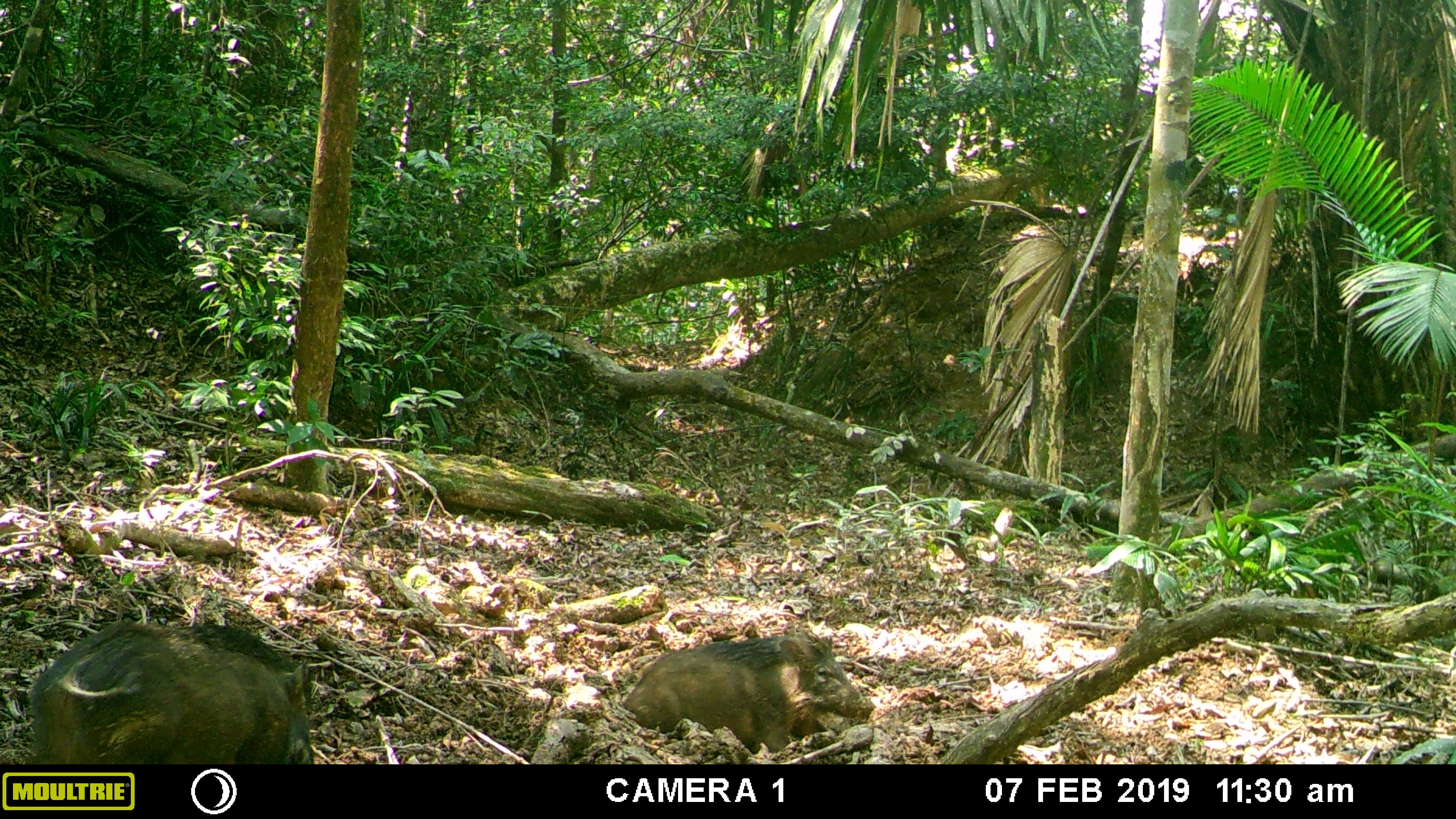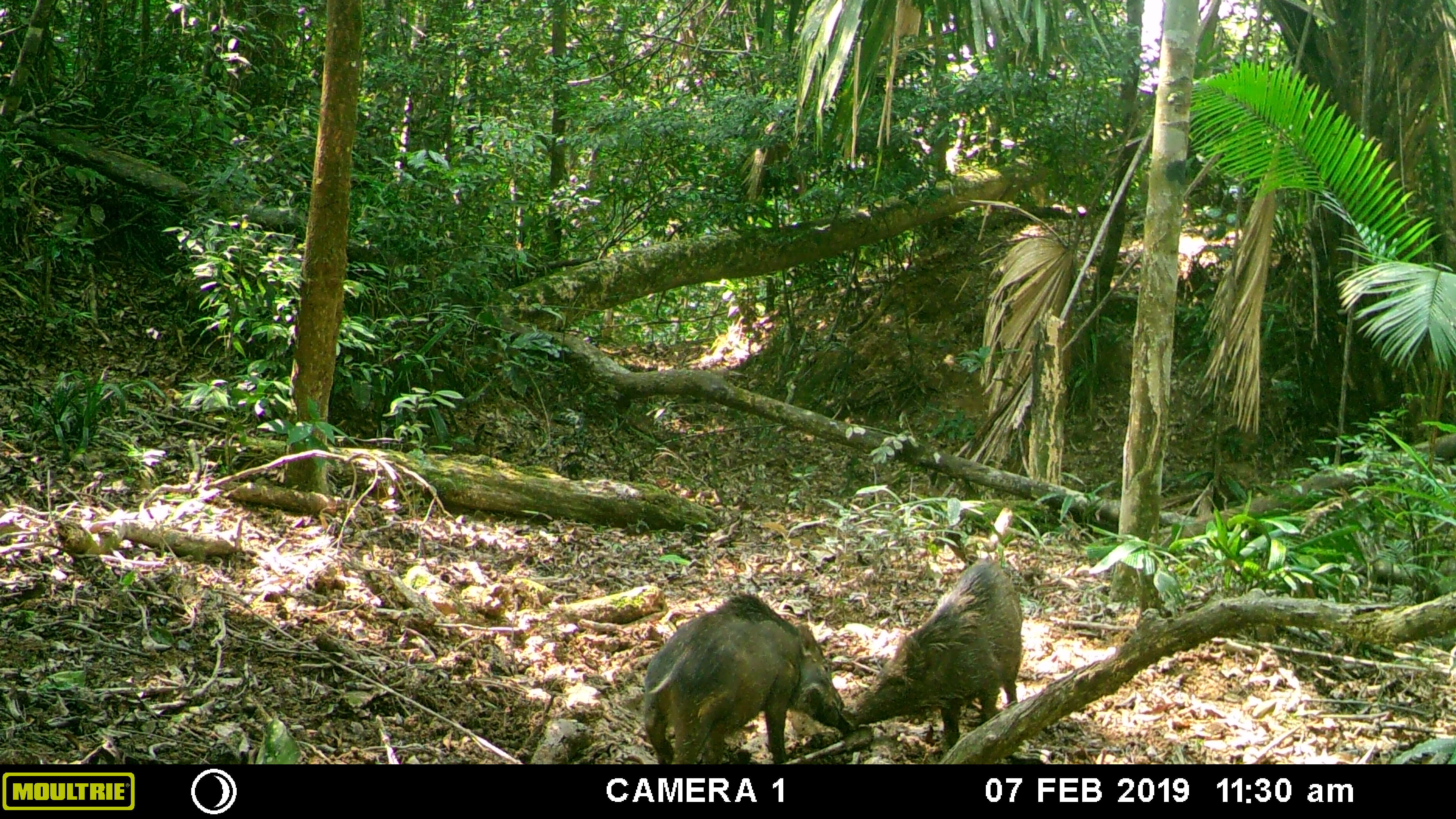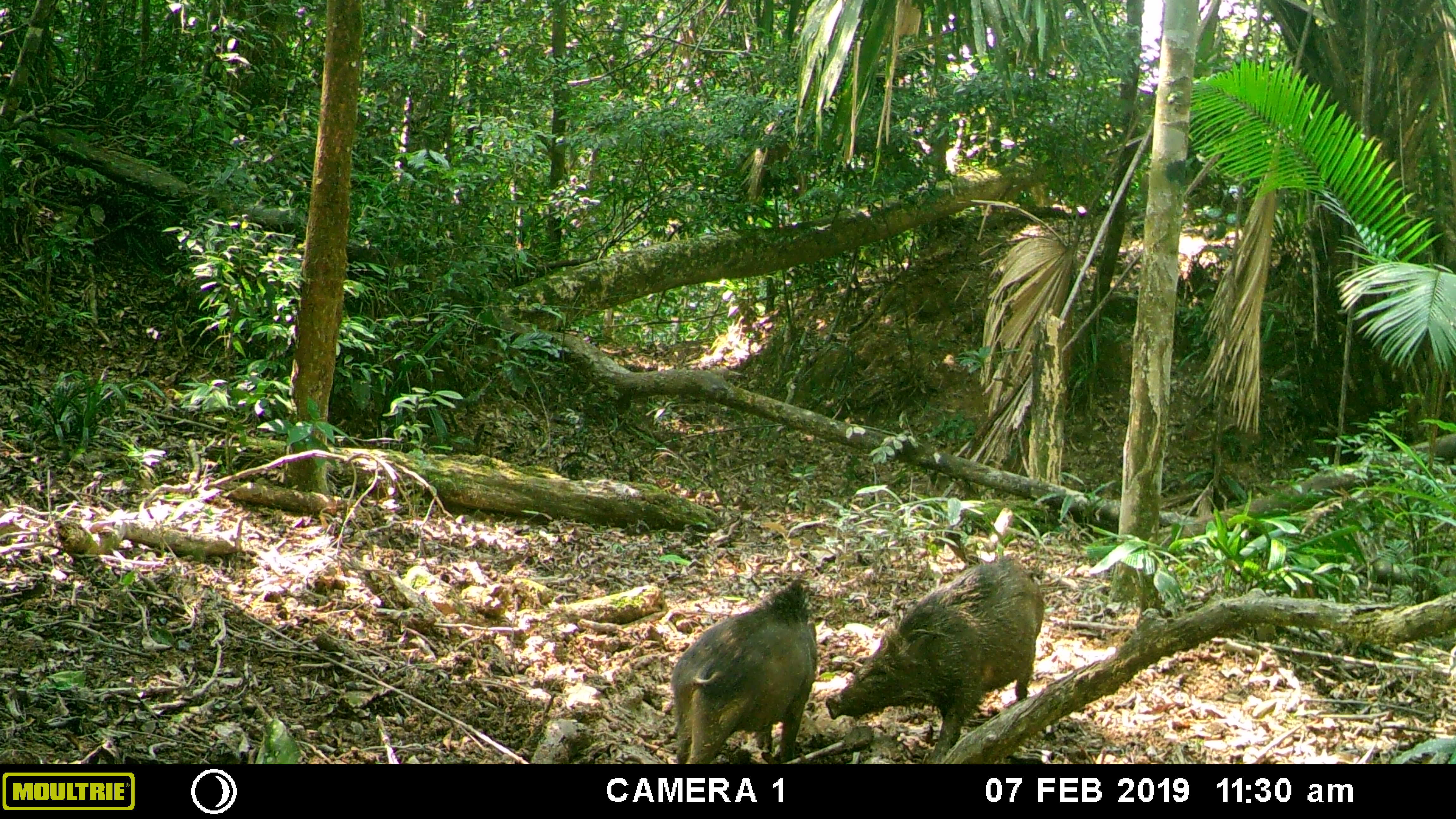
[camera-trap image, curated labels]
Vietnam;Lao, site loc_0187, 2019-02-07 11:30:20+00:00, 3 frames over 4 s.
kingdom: Animalia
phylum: Chordata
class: Mammalia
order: Artiodactyla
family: Suidae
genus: Sus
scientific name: Sus scrofa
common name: eurasian wild pig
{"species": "eurasian wild pig (Sus scrofa)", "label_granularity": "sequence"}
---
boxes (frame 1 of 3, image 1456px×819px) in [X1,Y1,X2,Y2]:
eurasian wild pig: [33,608,319,764]; [623,629,872,754]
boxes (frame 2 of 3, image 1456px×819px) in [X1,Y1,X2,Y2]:
eurasian wild pig: [642,590,847,764]; [848,559,1022,752]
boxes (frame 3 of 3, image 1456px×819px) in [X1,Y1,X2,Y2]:
eurasian wild pig: [824,553,1044,764]; [670,577,818,764]